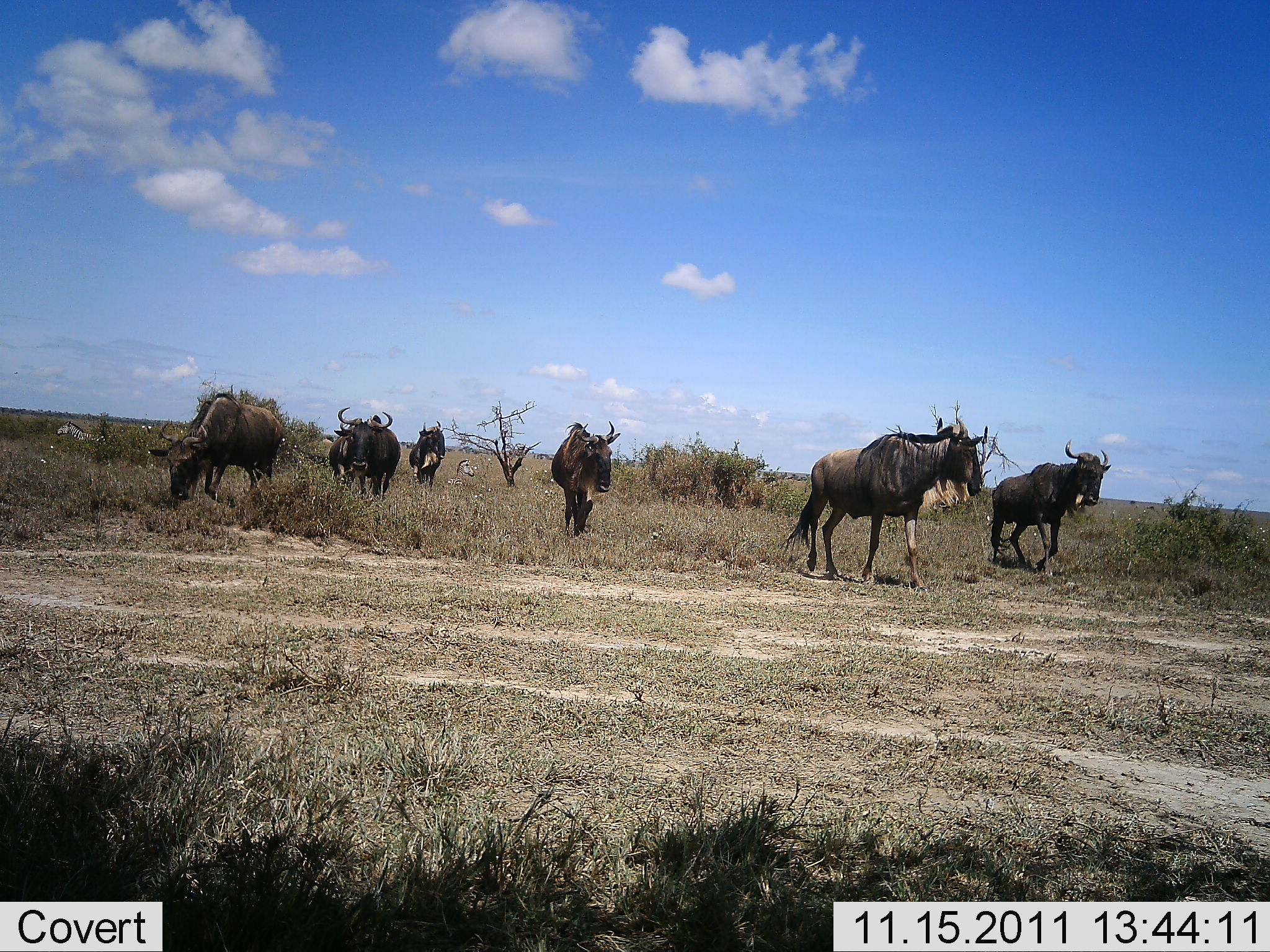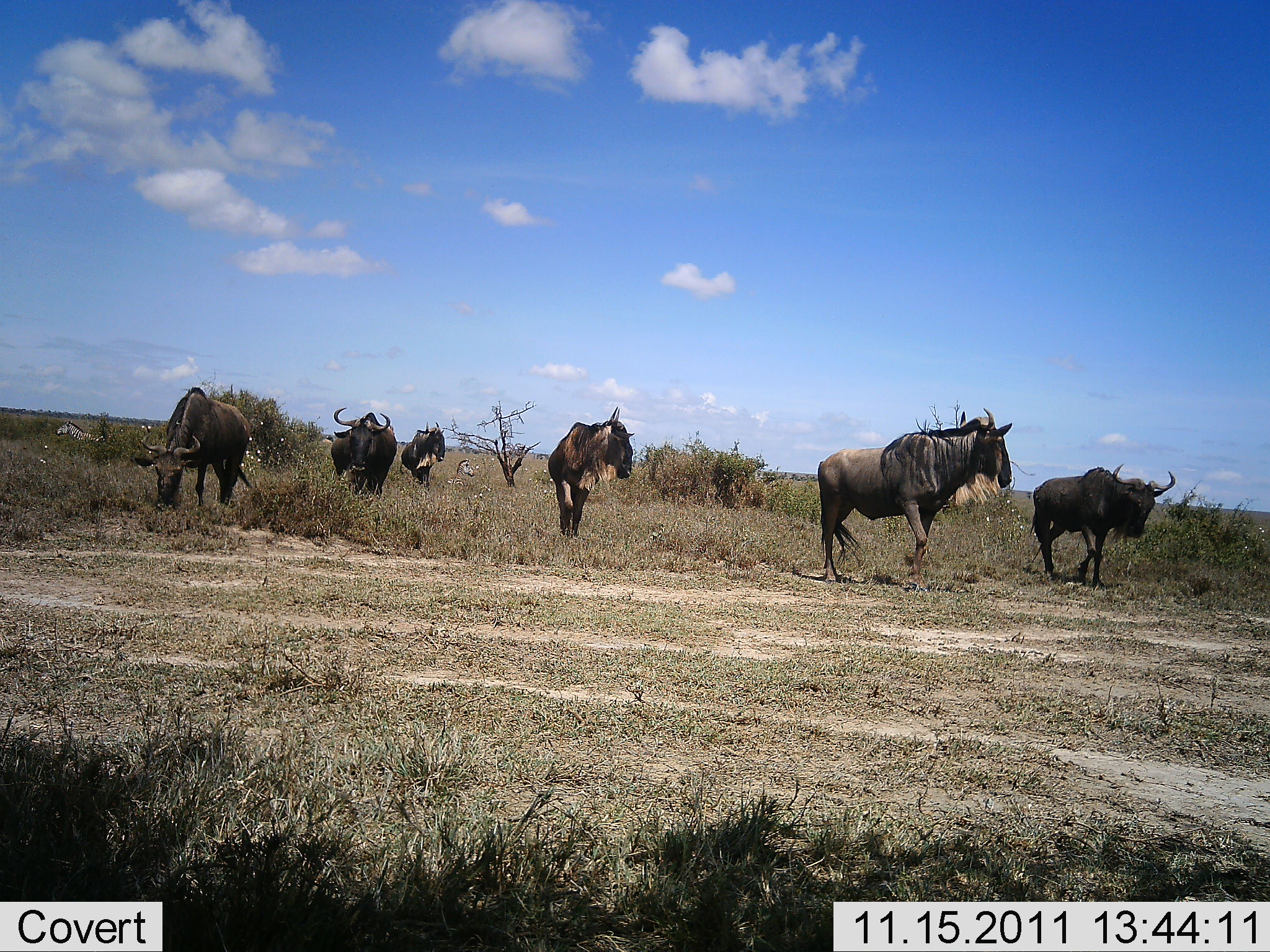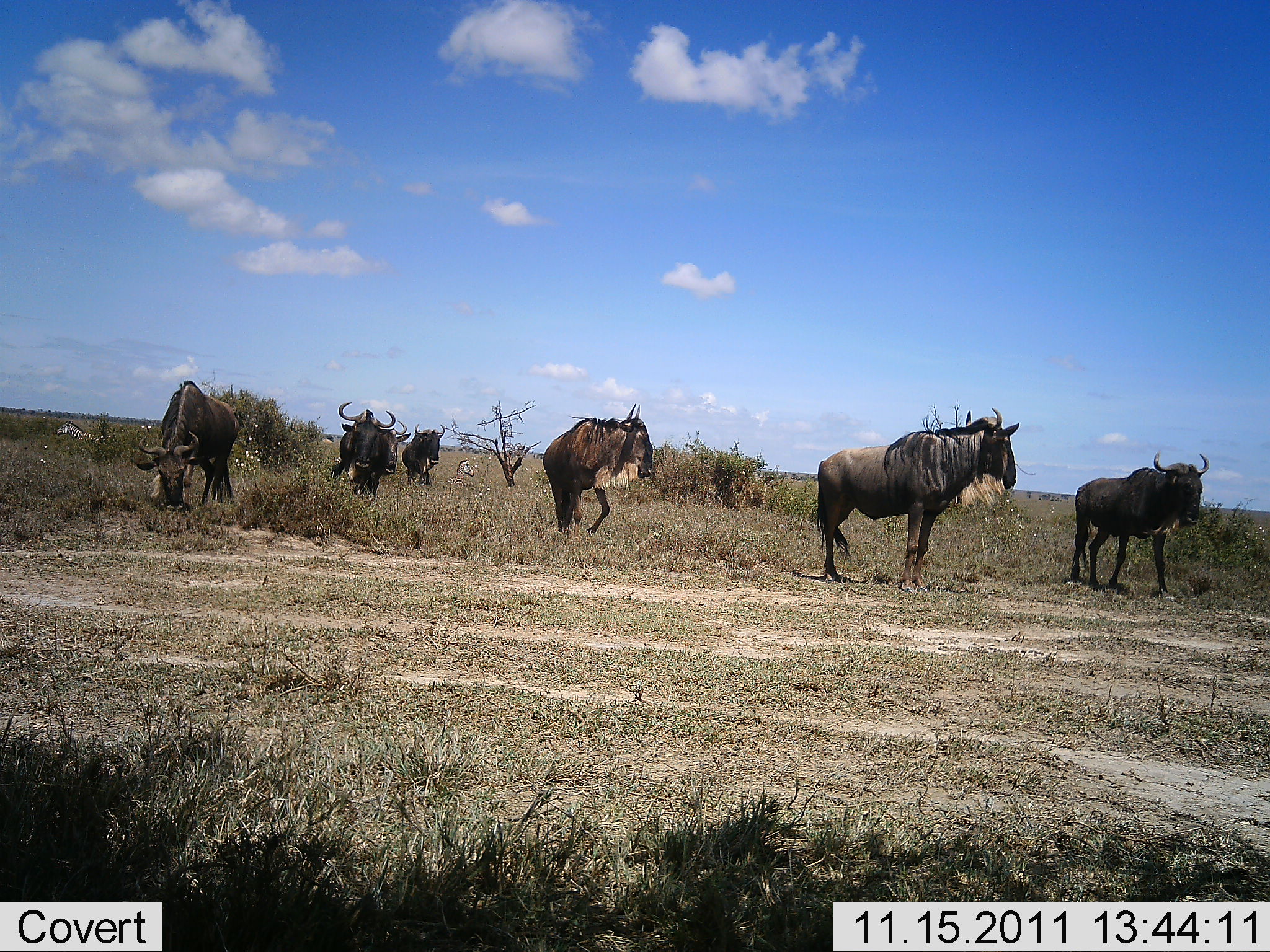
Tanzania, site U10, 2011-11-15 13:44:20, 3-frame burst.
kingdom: Animalia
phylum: Chordata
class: Mammalia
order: Artiodactyla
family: Bovidae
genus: Connochaetes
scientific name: Connochaetes taurinus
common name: blue wildebeest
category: wildebeest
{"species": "wildebeest (blue wildebeest) (Connochaetes taurinus)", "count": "7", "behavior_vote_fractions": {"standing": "15%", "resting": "0%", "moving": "92%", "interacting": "0%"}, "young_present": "0%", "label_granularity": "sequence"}